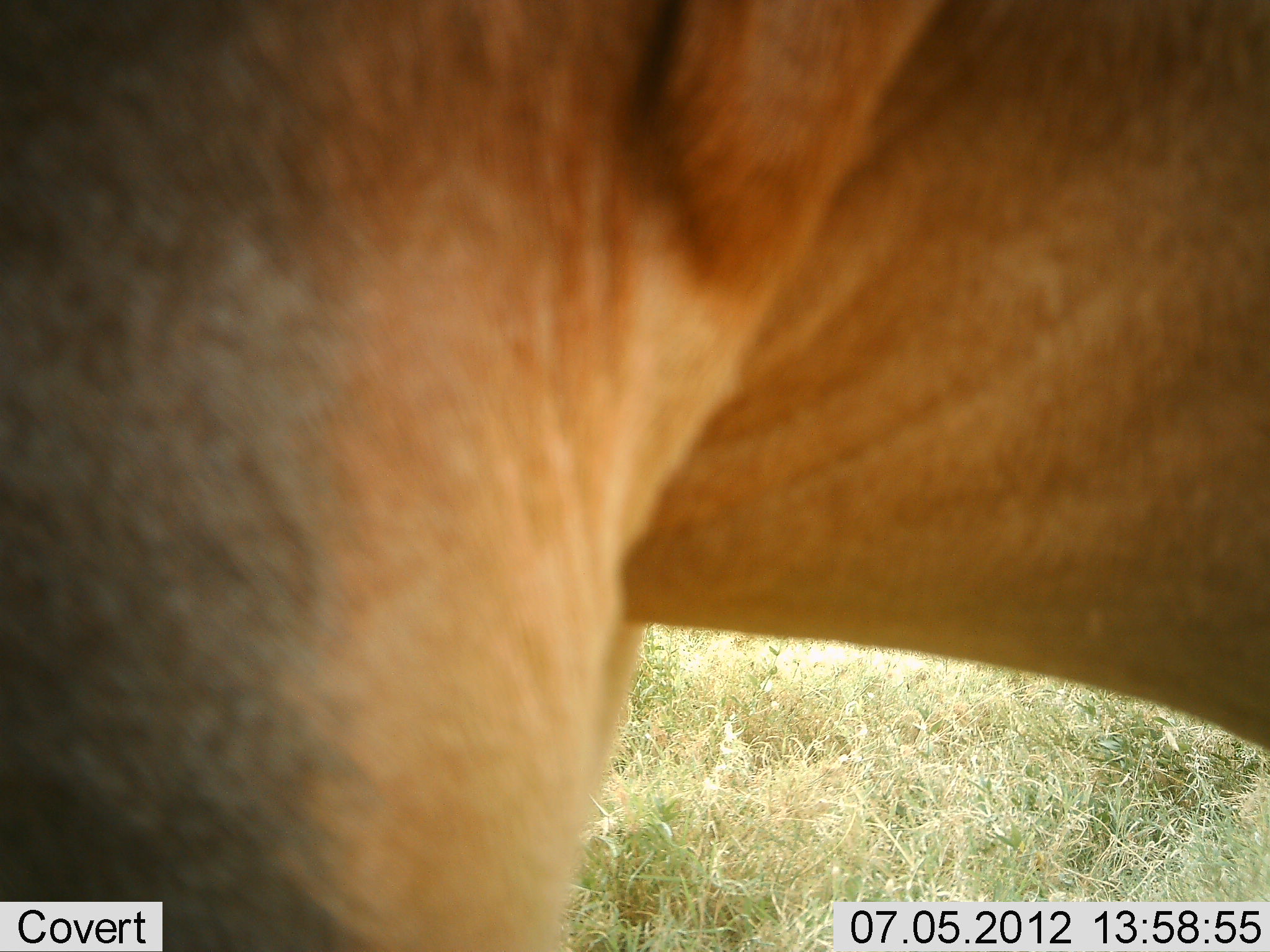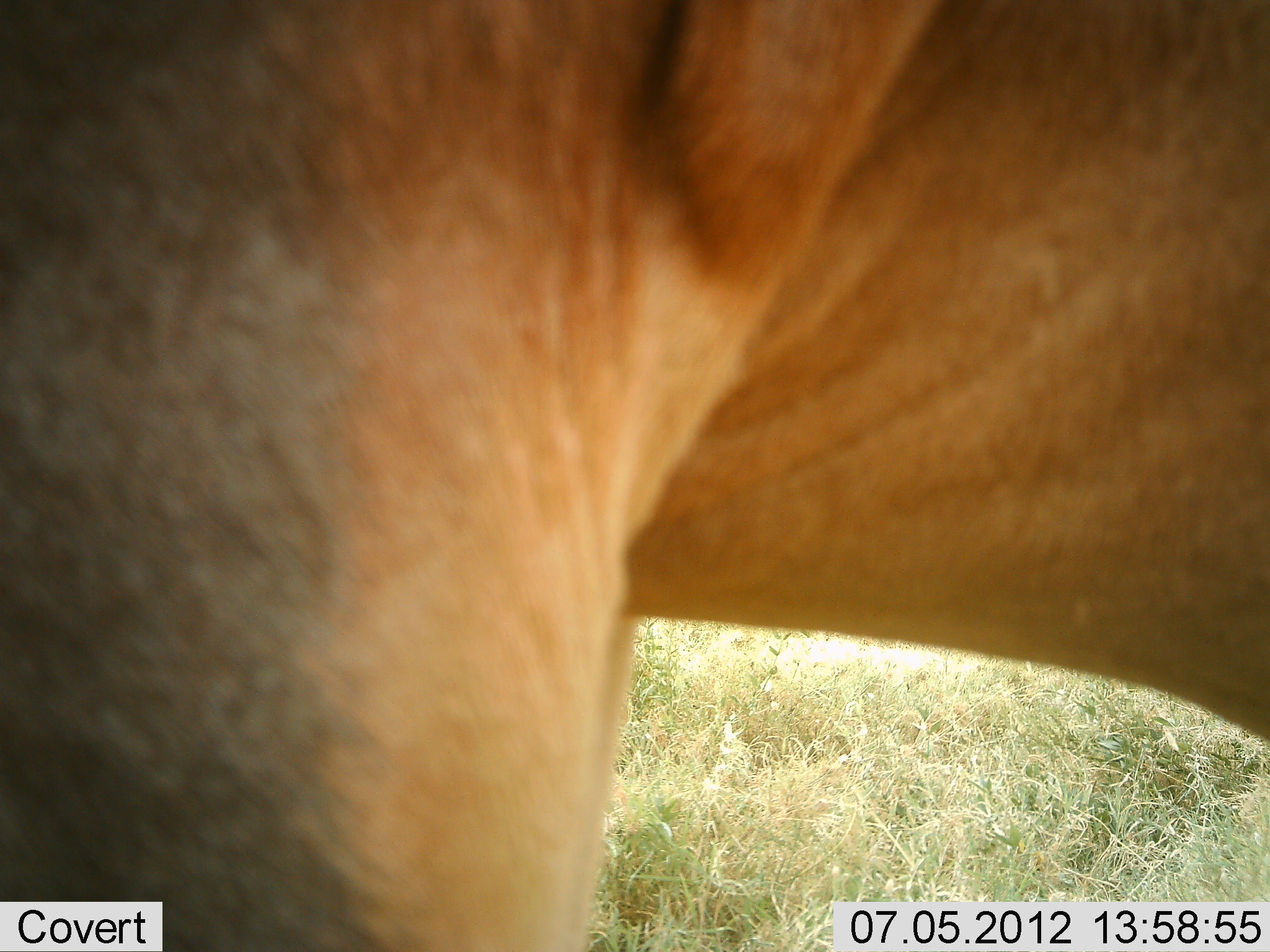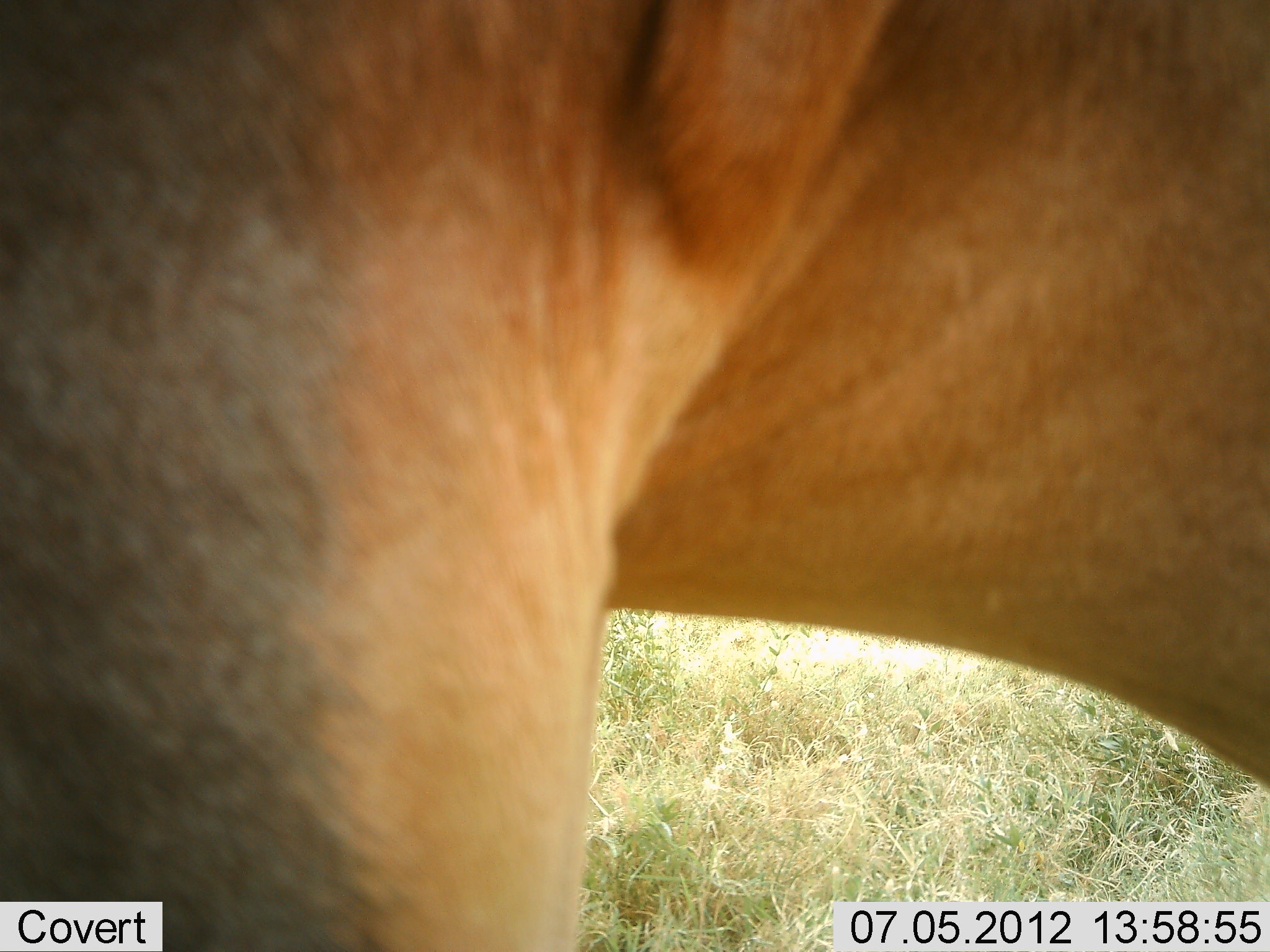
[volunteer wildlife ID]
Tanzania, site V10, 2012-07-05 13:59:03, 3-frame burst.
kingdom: Animalia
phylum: Chordata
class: Mammalia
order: Artiodactyla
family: Bovidae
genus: Alcelaphus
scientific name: Alcelaphus buselaphus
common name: hartebeest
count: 1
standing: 100%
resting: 0%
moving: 0%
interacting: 0%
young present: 0%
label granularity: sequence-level